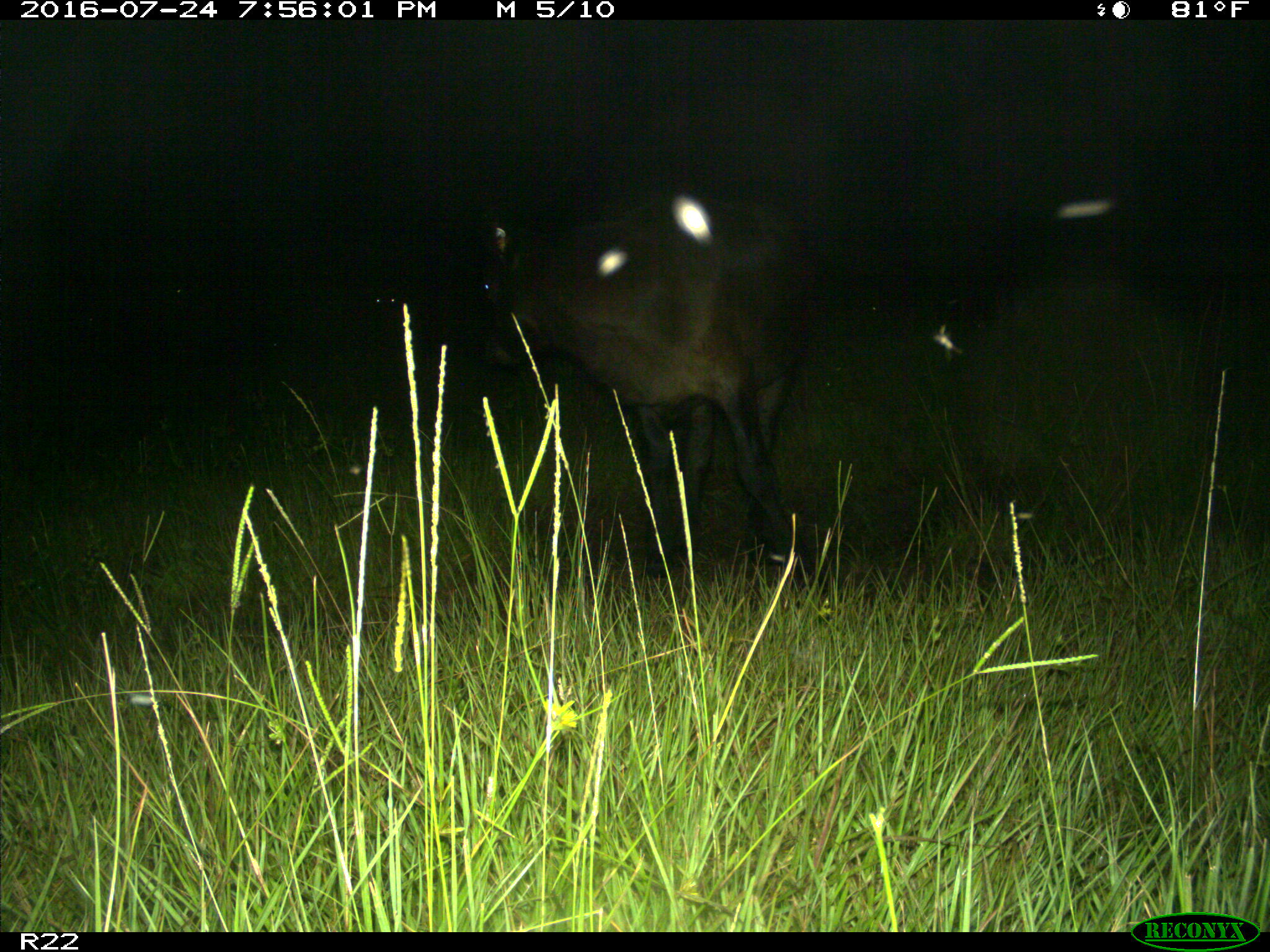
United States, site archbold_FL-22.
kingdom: Animalia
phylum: Chordata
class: Mammalia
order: Artiodactyla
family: Bovidae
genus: Bos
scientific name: Bos taurus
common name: domestic cow